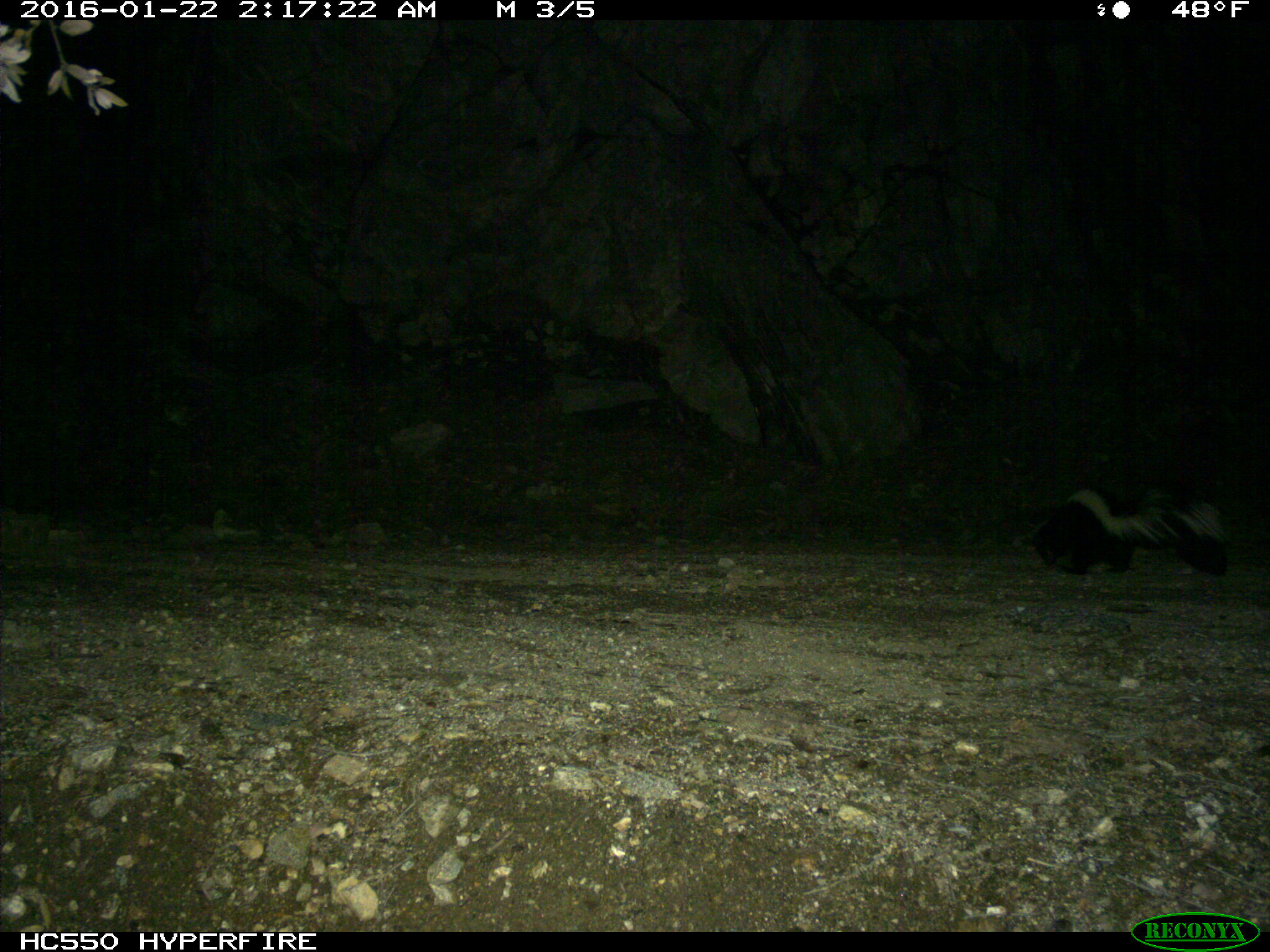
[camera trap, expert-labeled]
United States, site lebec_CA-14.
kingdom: Animalia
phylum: Chordata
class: Mammalia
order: Carnivora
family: Mephitidae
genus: Mephitis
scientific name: Mephitis mephitis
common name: striped skunk